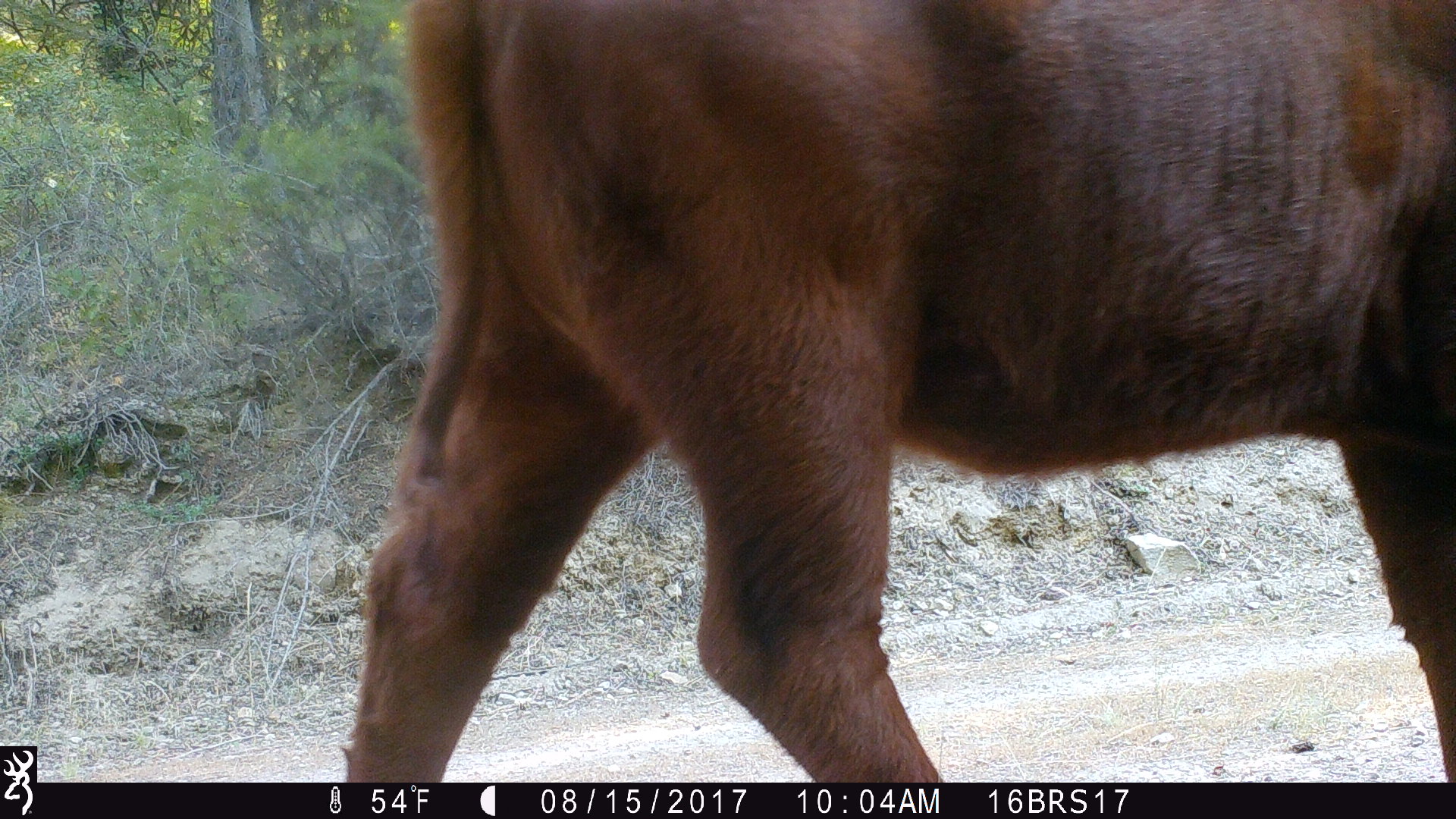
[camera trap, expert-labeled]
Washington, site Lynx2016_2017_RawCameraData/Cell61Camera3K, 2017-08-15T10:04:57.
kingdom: Animalia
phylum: Chordata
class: Mammalia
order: Artiodactyla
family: Bovidae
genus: Bos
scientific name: Bos taurus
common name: domestic cattle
Domestic cattle (Bos taurus). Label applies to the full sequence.